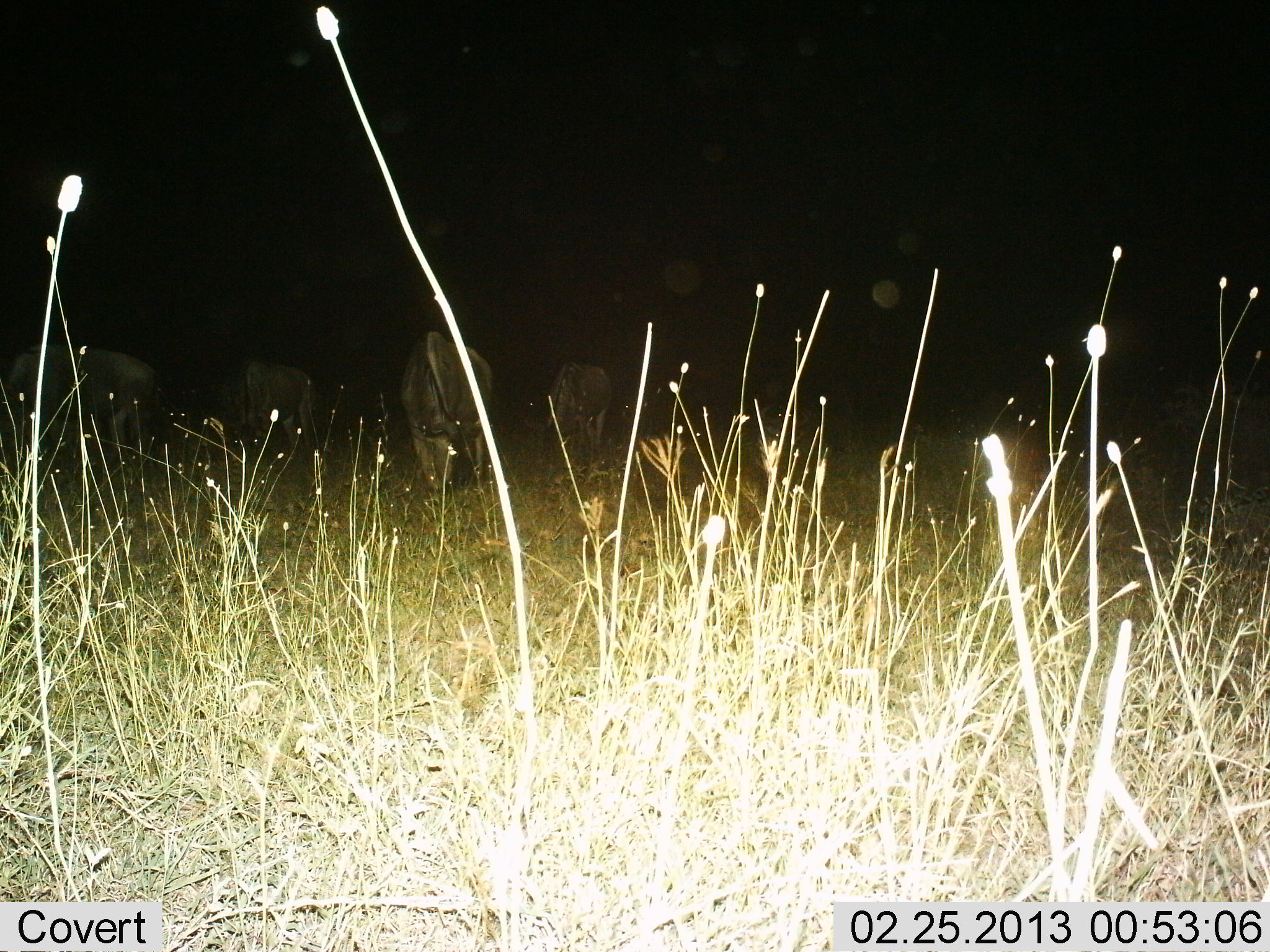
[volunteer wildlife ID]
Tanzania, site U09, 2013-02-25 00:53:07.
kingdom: Animalia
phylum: Chordata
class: Mammalia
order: Artiodactyla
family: Bovidae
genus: Connochaetes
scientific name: Connochaetes taurinus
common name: blue wildebeest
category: wildebeest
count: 4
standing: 26%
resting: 4%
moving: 4%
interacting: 0%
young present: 0%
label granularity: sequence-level